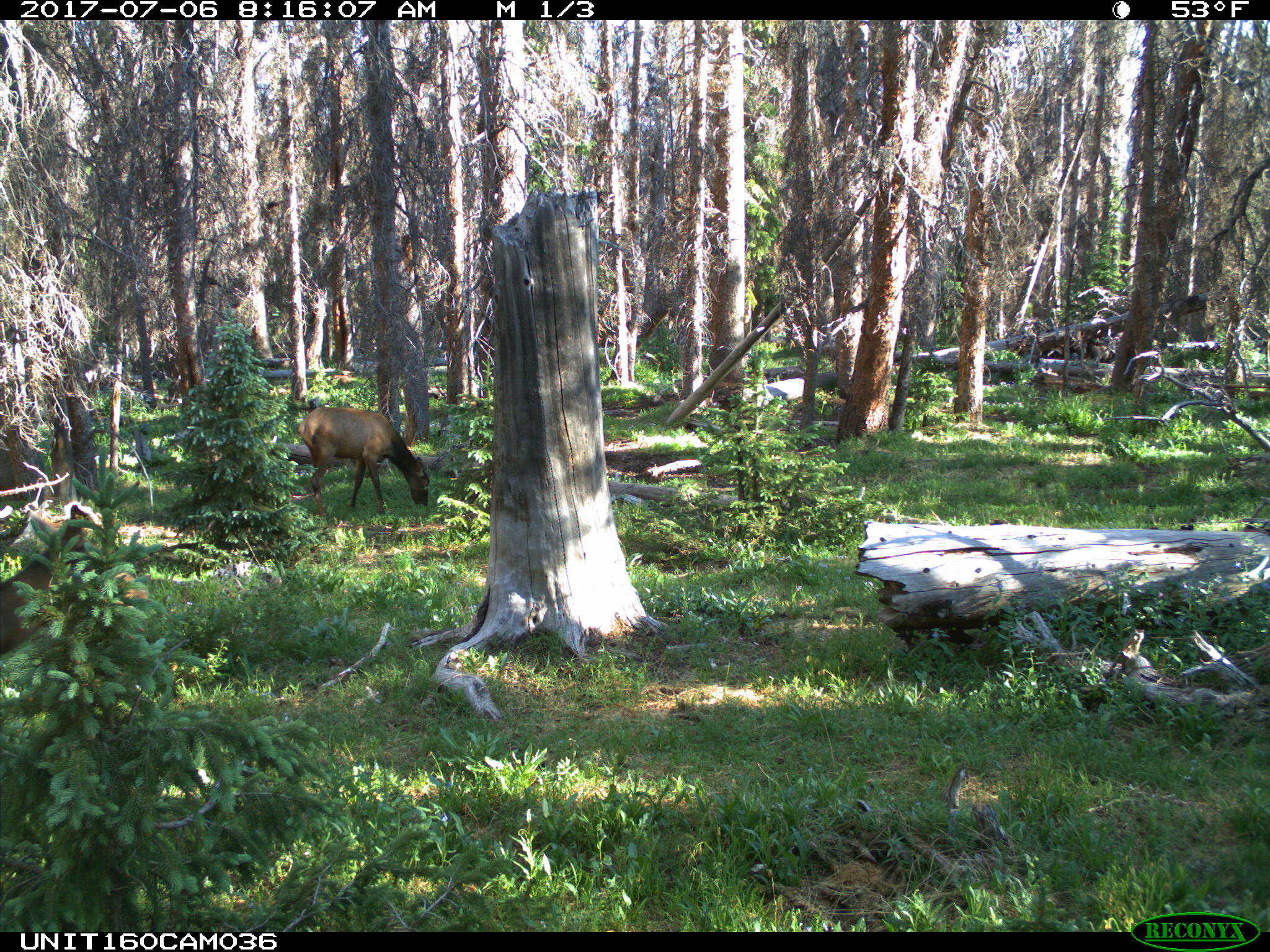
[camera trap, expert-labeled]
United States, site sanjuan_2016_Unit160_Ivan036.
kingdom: Animalia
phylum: Chordata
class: Mammalia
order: Artiodactyla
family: Cervidae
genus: Cervus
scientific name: Cervus elaphus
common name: red deer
Cervus elaphus (red deer).